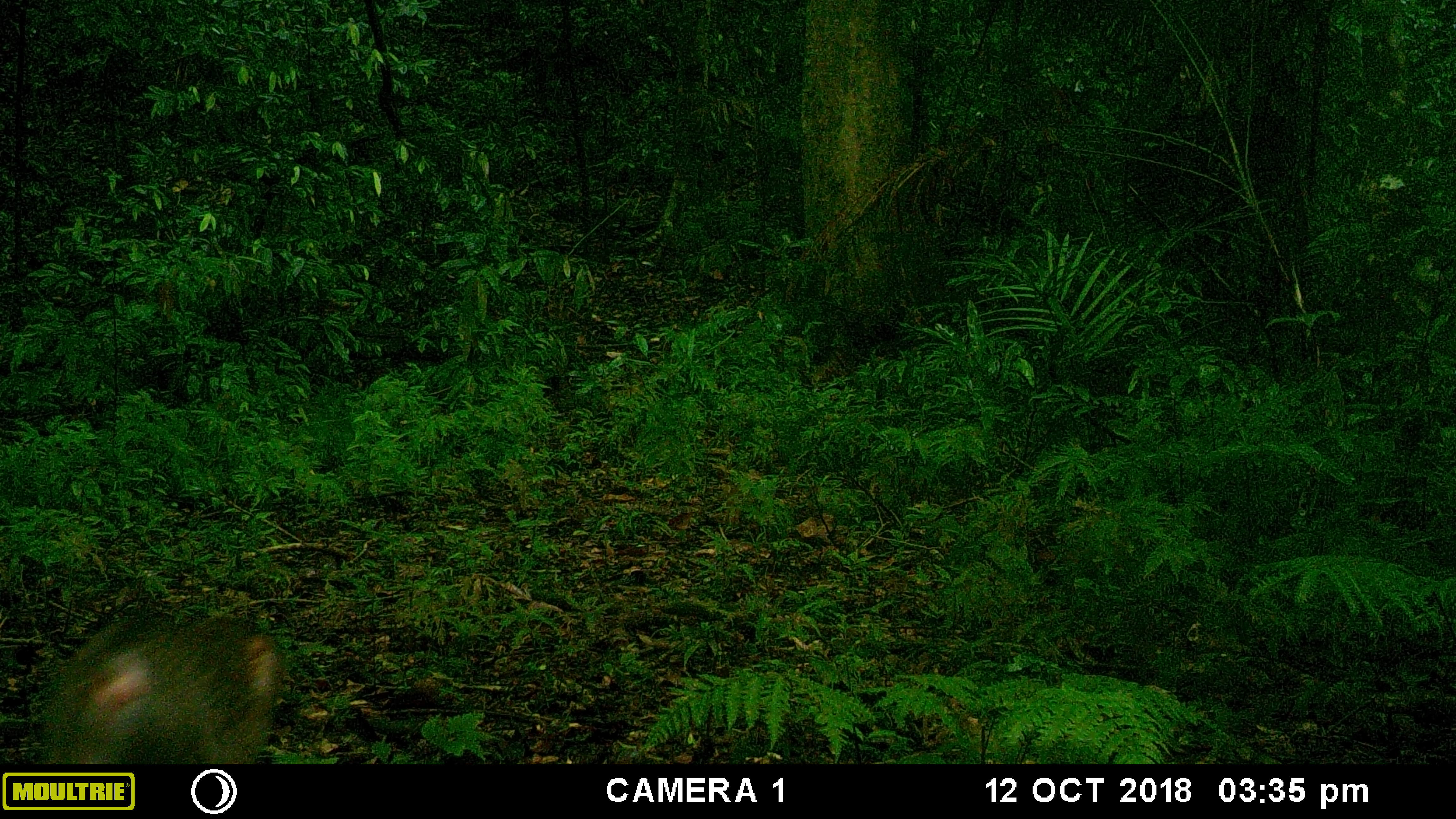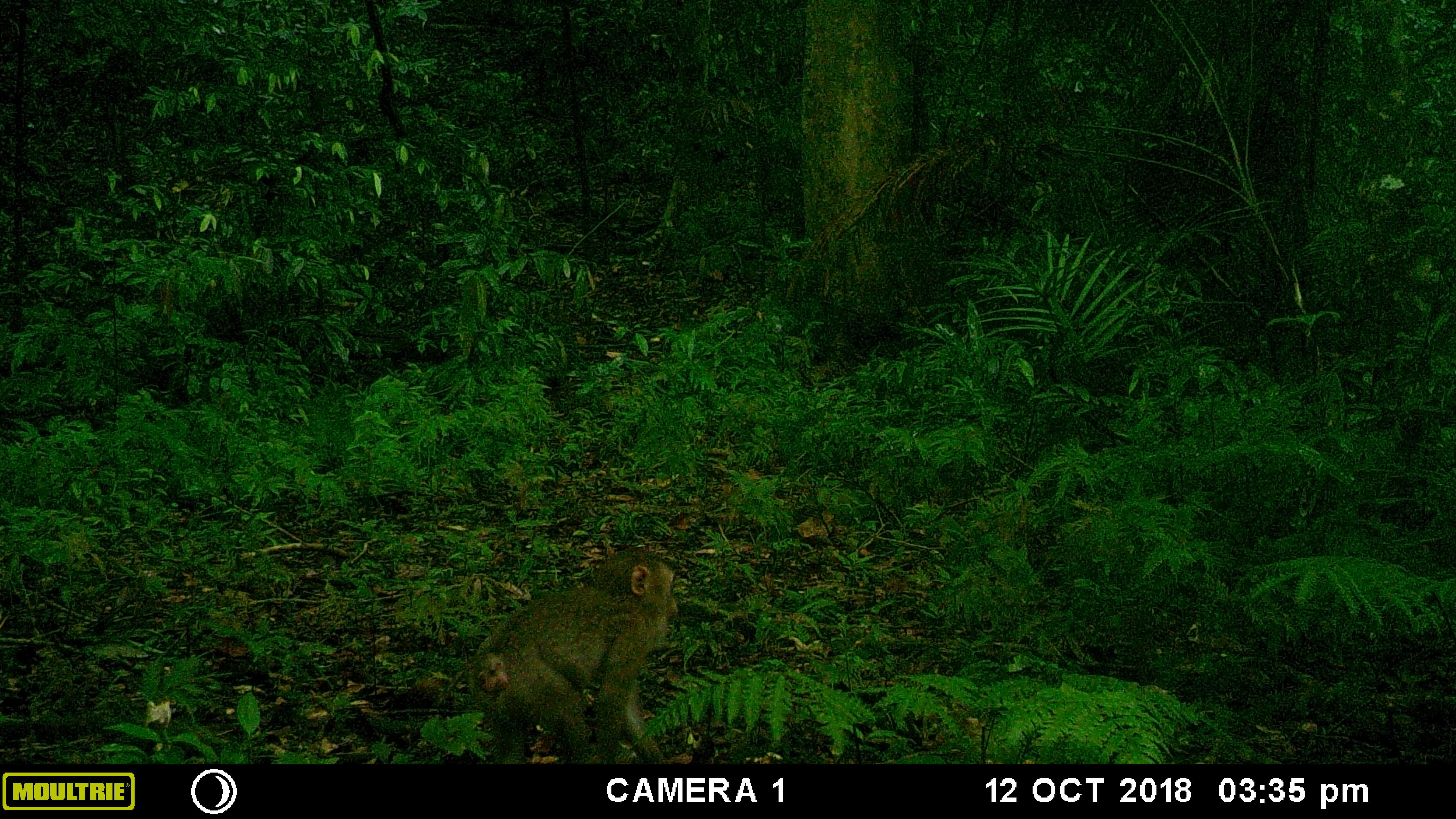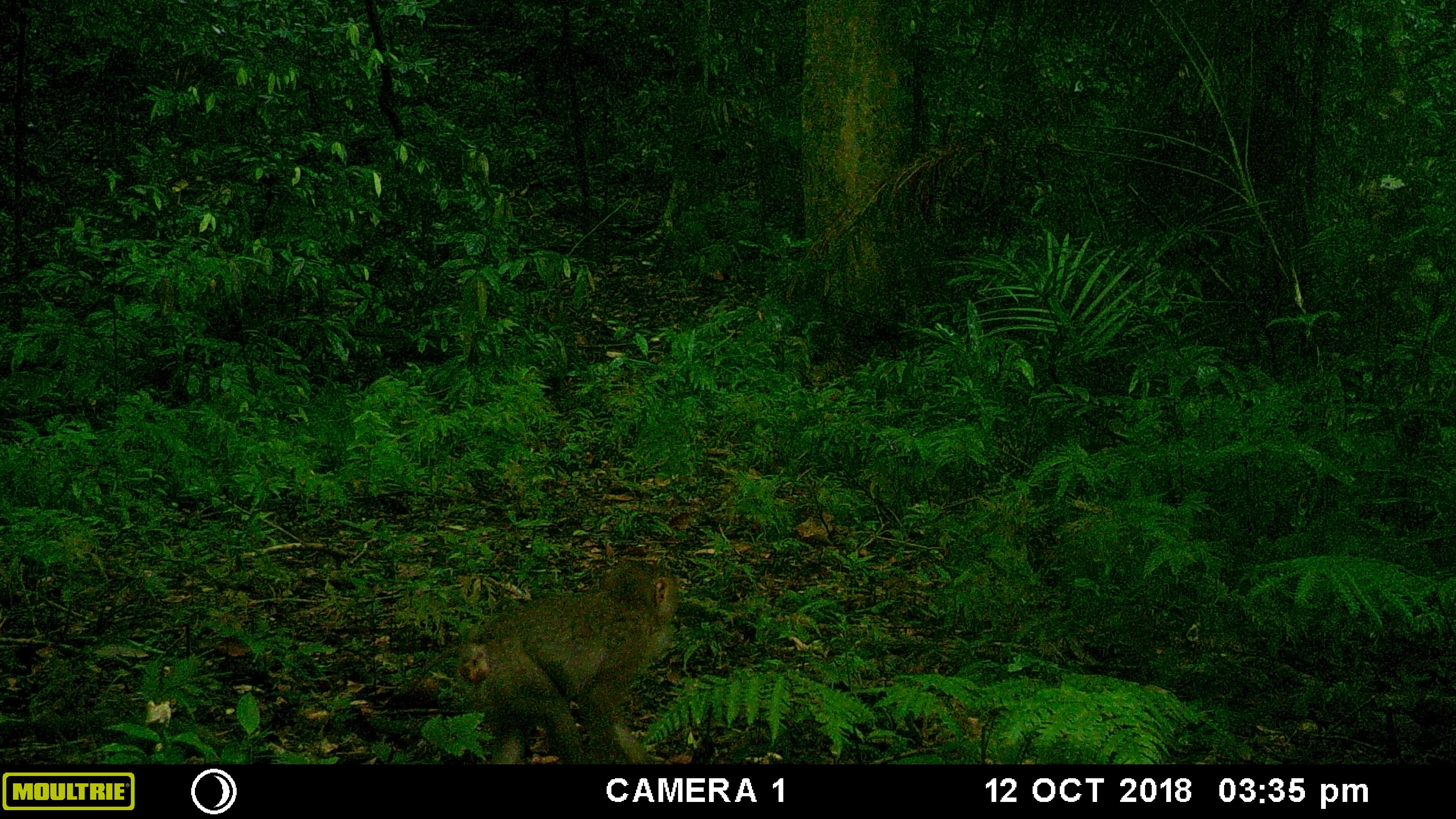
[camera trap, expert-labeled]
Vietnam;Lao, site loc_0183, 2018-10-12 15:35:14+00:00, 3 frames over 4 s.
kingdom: Animalia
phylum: Chordata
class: Mammalia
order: Primates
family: Cercopithecidae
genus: Macaca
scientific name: Macaca arctoides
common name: stump-tailed macaque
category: stump tailed macaque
Stump tailed macaque (stump-tailed macaque) (Macaca arctoides). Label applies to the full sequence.